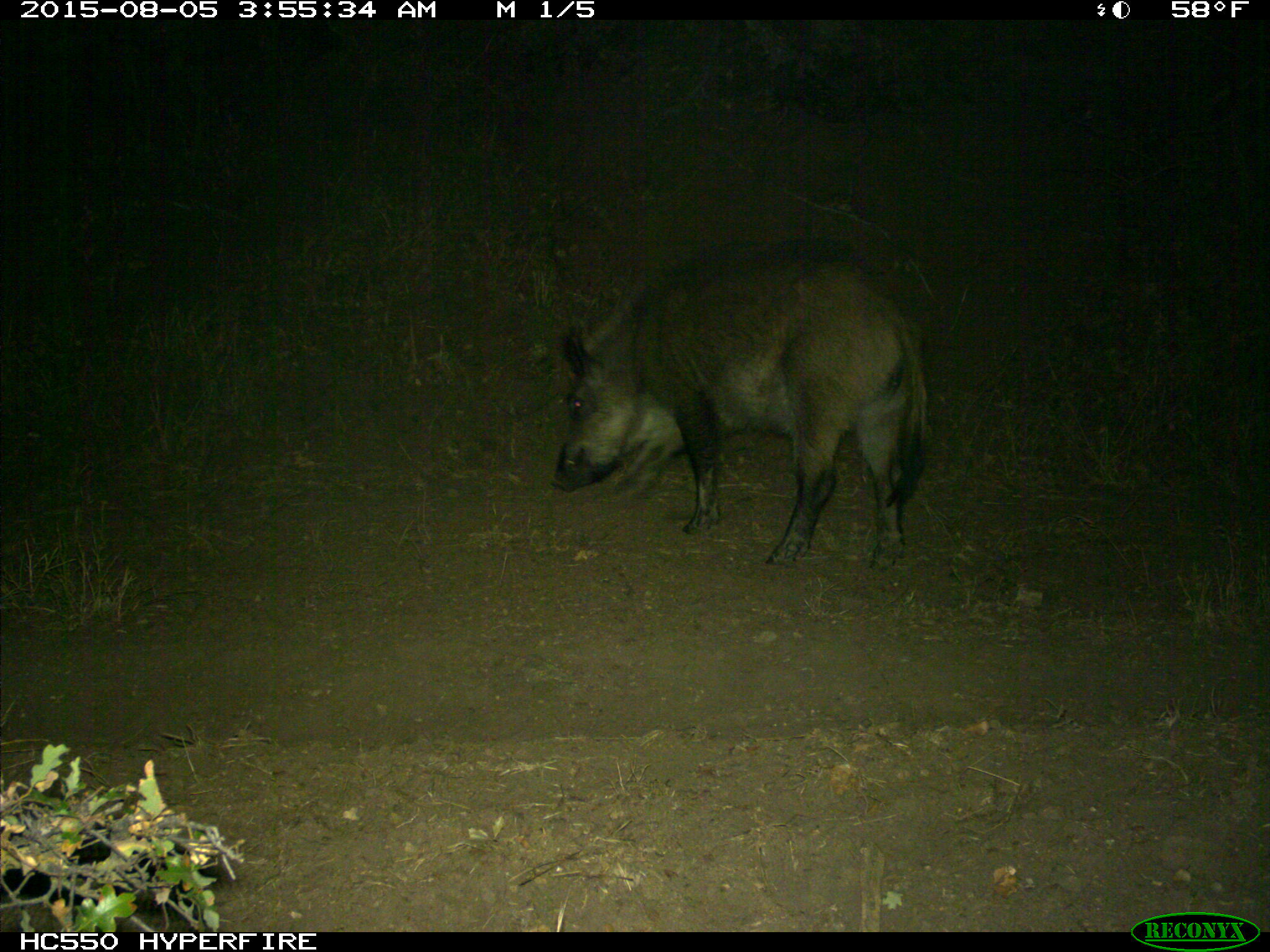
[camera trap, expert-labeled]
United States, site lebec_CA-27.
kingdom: Animalia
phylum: Chordata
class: Mammalia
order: Artiodactyla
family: Suidae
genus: Sus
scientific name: Sus scrofa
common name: wild boar